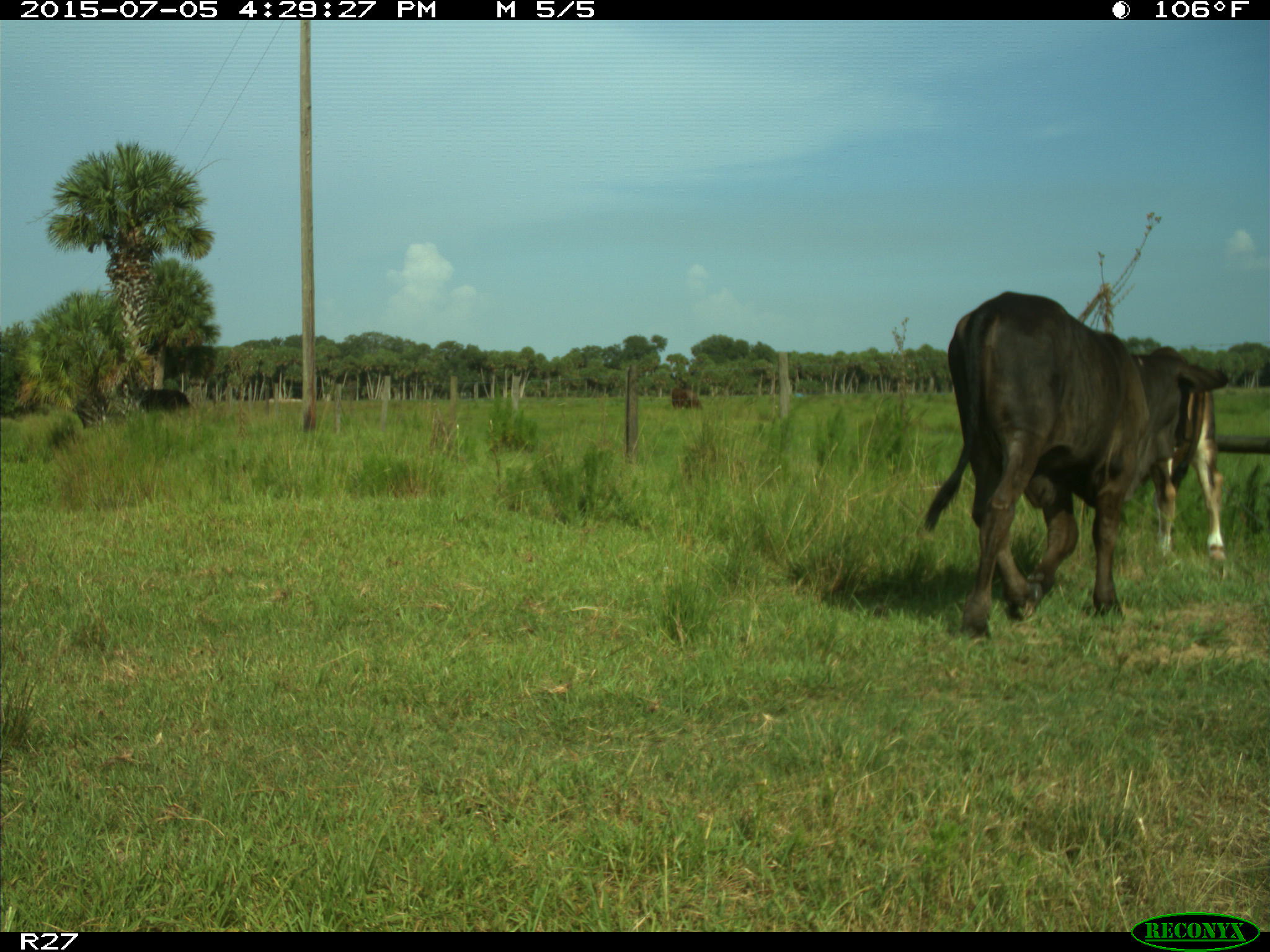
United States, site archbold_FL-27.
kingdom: Animalia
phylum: Chordata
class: Mammalia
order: Artiodactyla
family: Bovidae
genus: Bos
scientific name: Bos taurus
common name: domestic cow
Bos taurus (domestic cow).